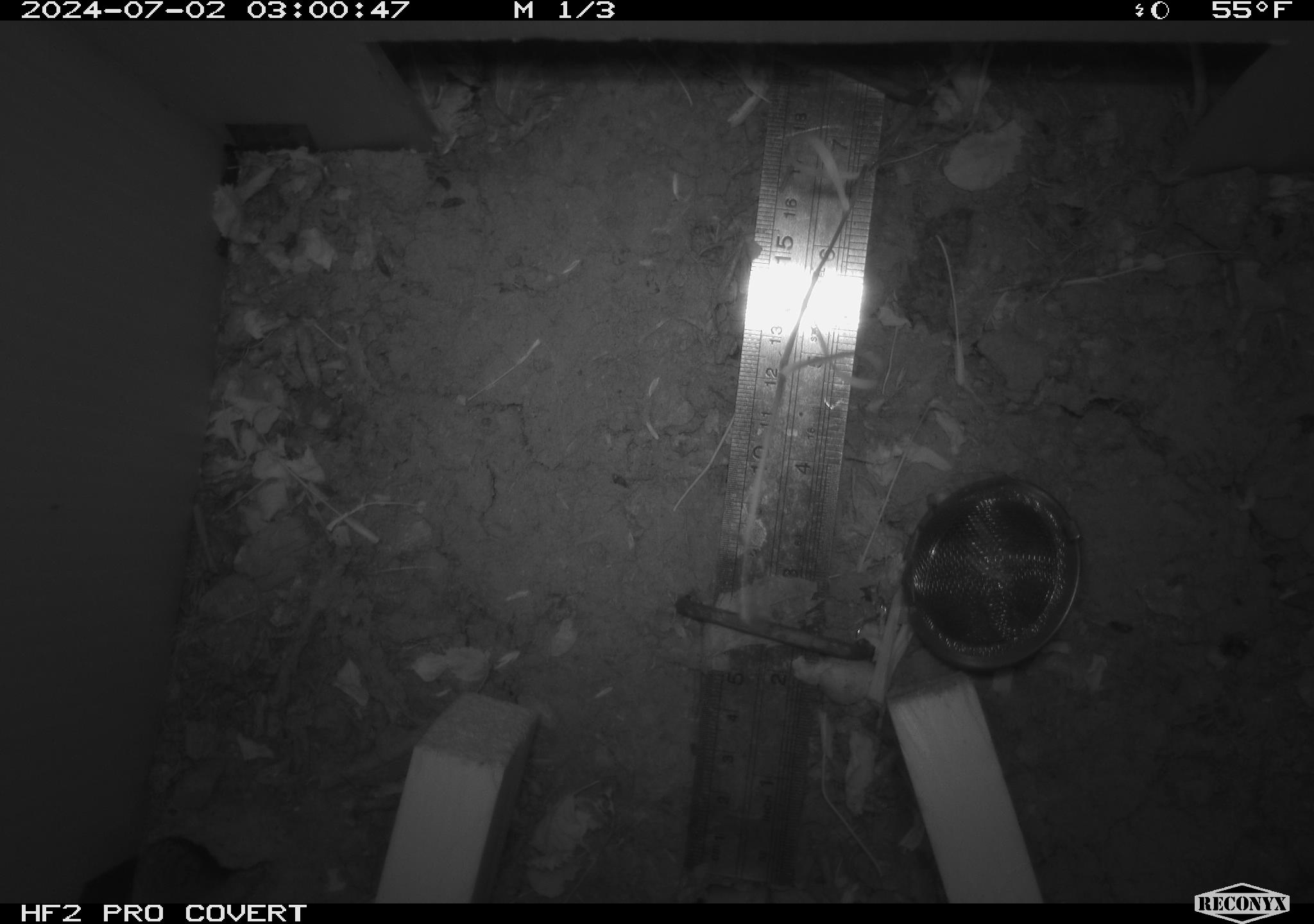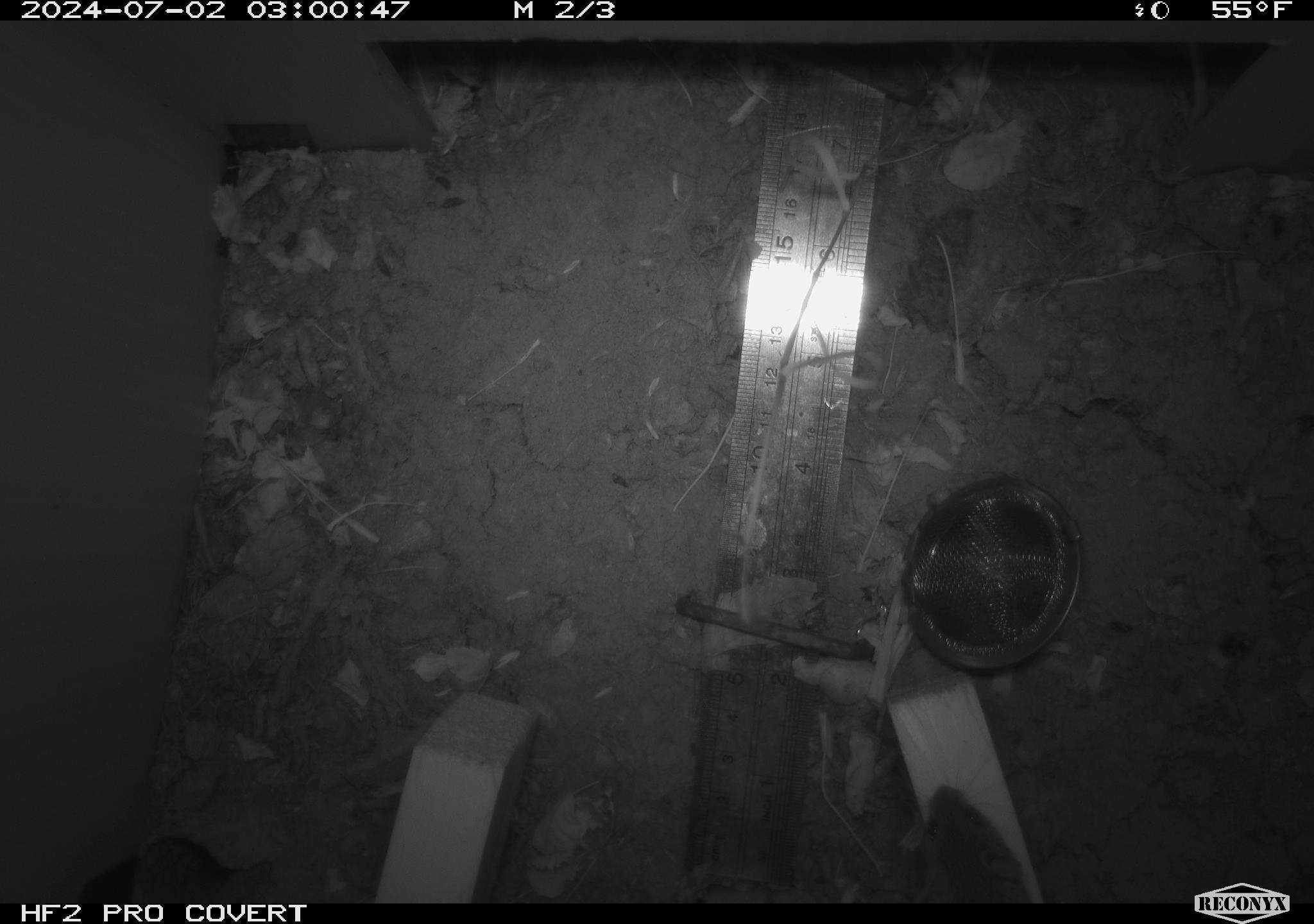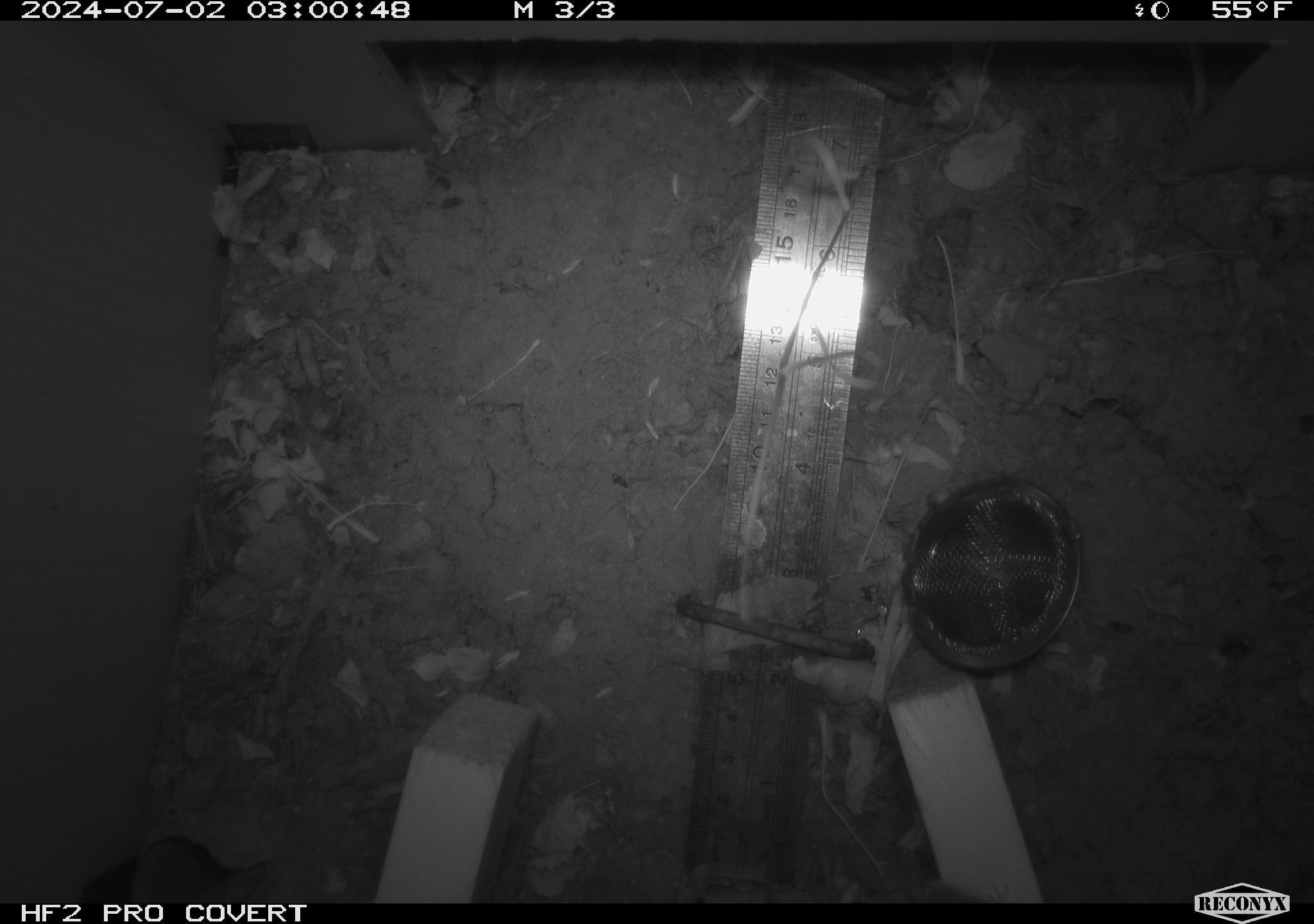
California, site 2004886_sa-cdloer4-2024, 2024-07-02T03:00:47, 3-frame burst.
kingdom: Animalia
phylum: Chordata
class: Mammalia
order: Rodentia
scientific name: Rodentia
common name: rodent